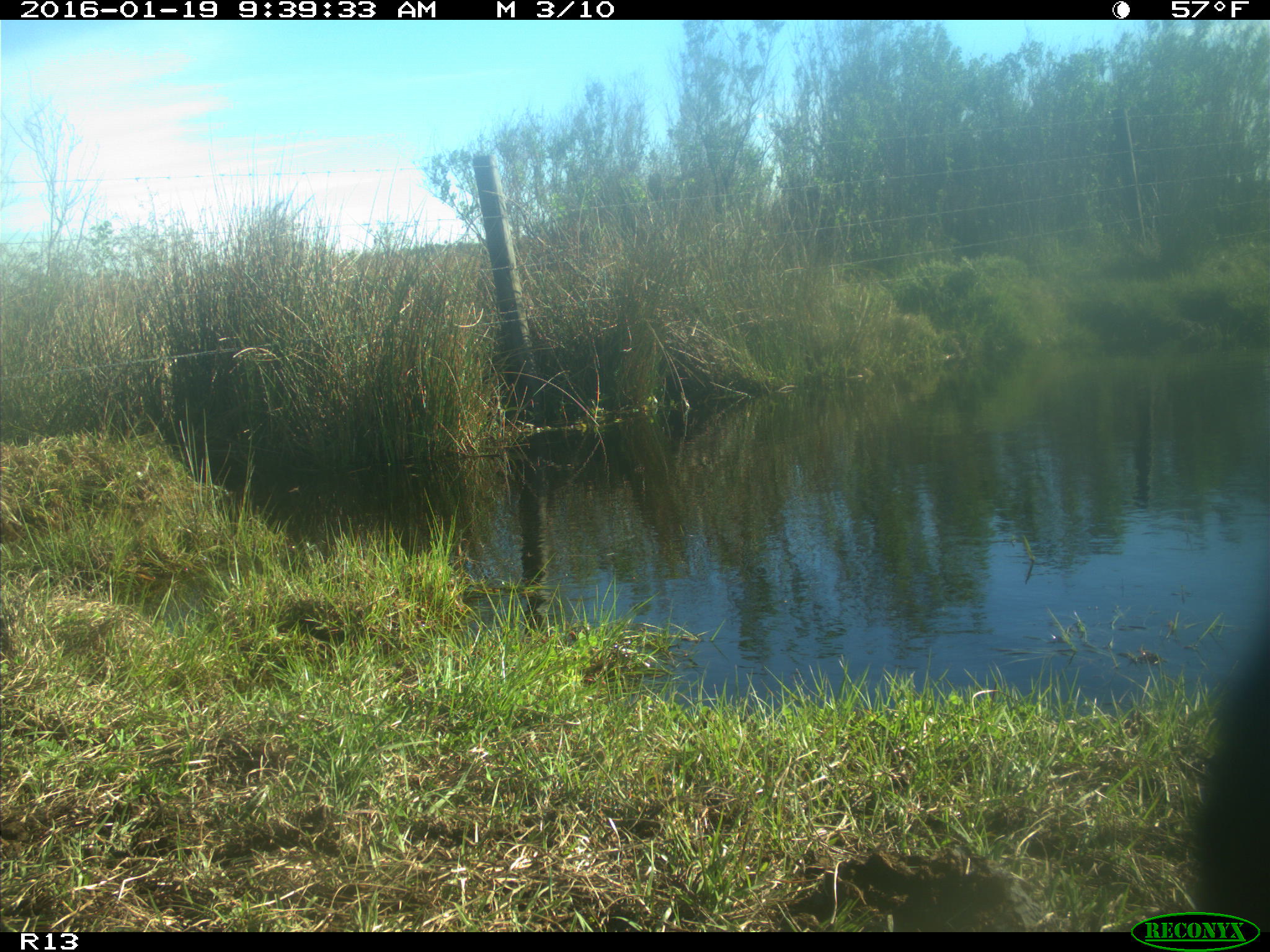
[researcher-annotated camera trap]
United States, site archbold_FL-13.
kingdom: Animalia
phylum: Chordata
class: Mammalia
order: Artiodactyla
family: Bovidae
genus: Bos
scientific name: Bos taurus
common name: domestic cow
Bos taurus (domestic cow).